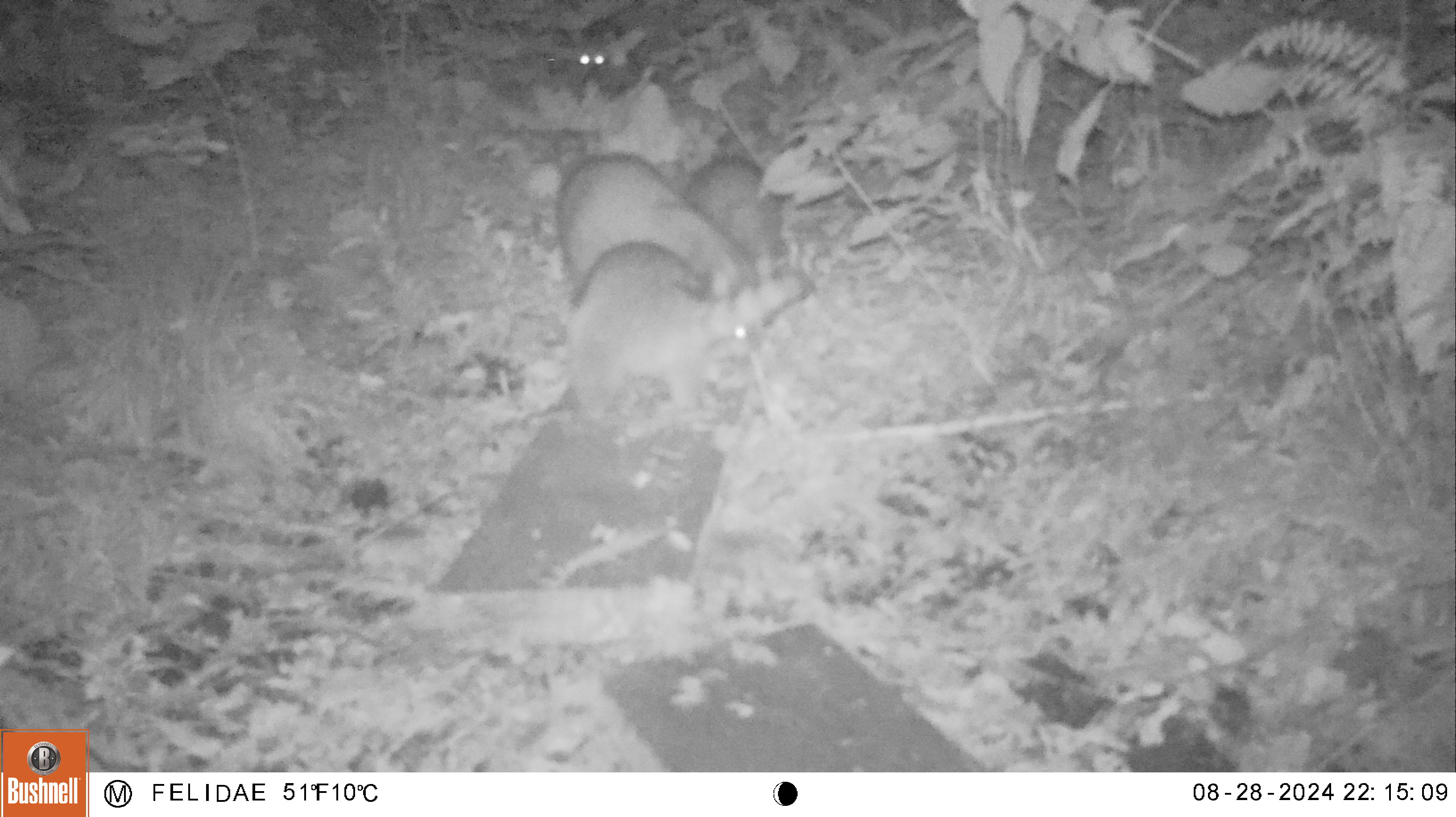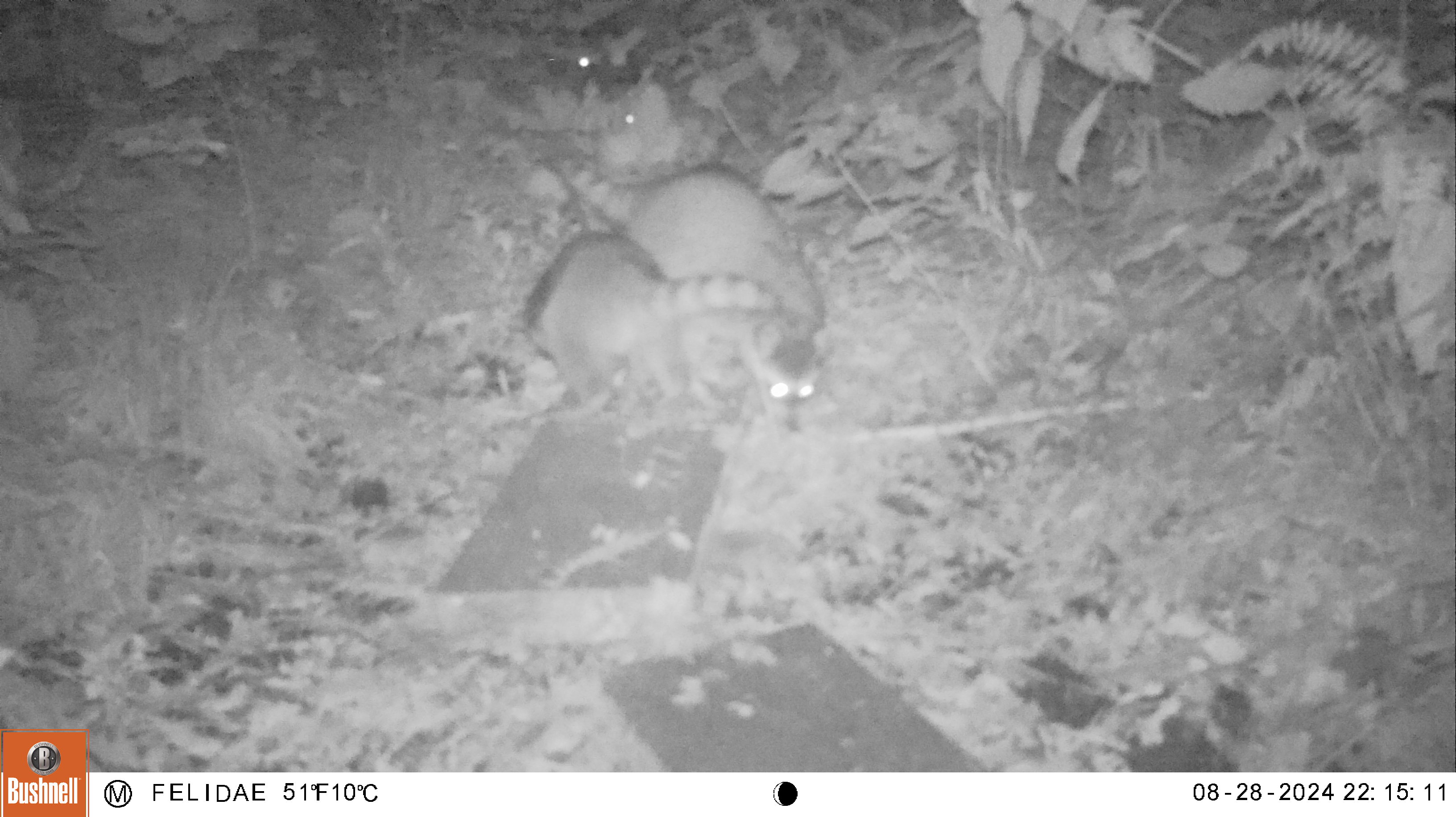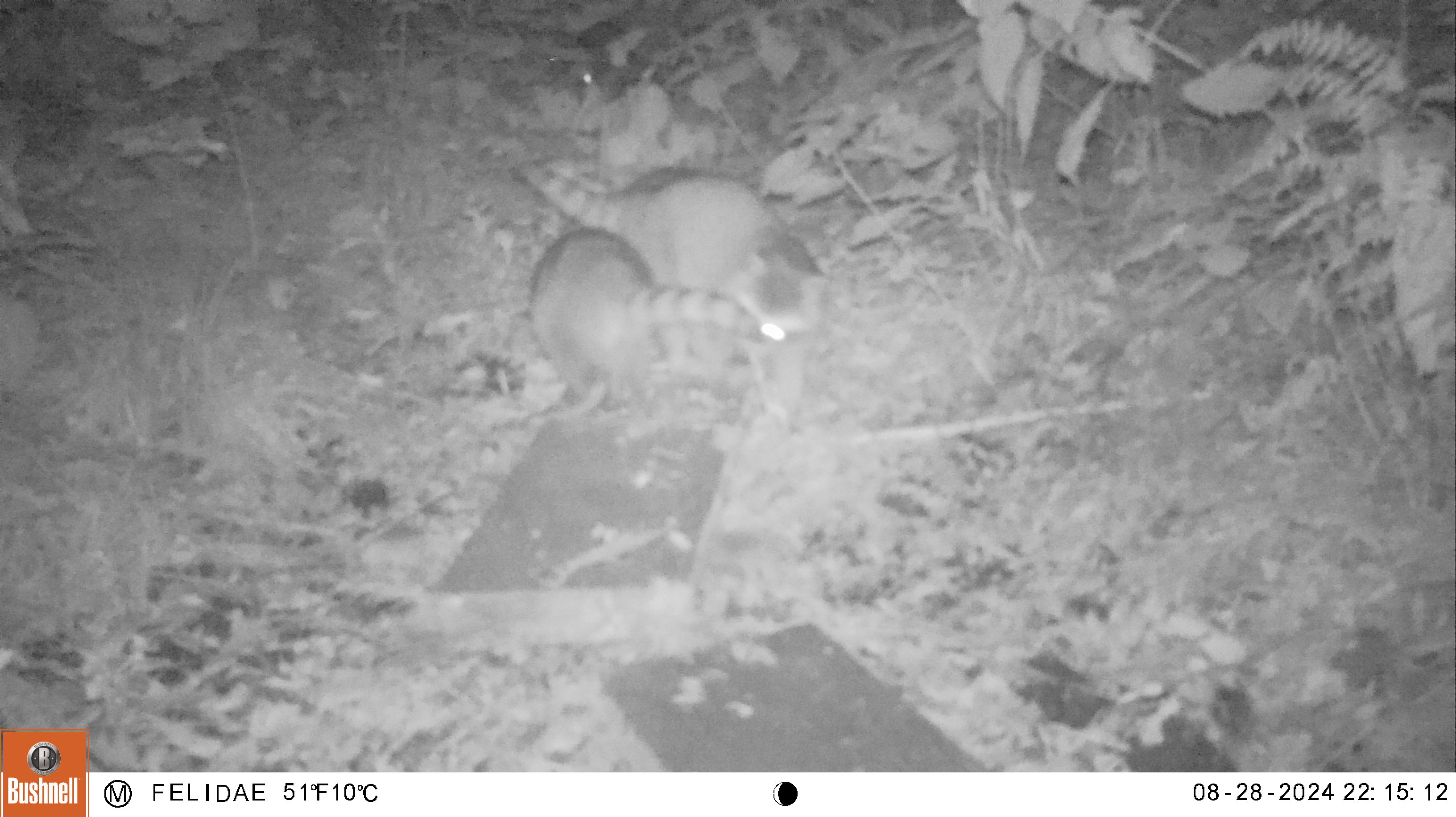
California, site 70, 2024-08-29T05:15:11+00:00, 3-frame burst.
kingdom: Animalia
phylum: Chordata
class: Mammalia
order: Carnivora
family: Procyonidae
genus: Procyon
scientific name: Procyon lotor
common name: raccoon